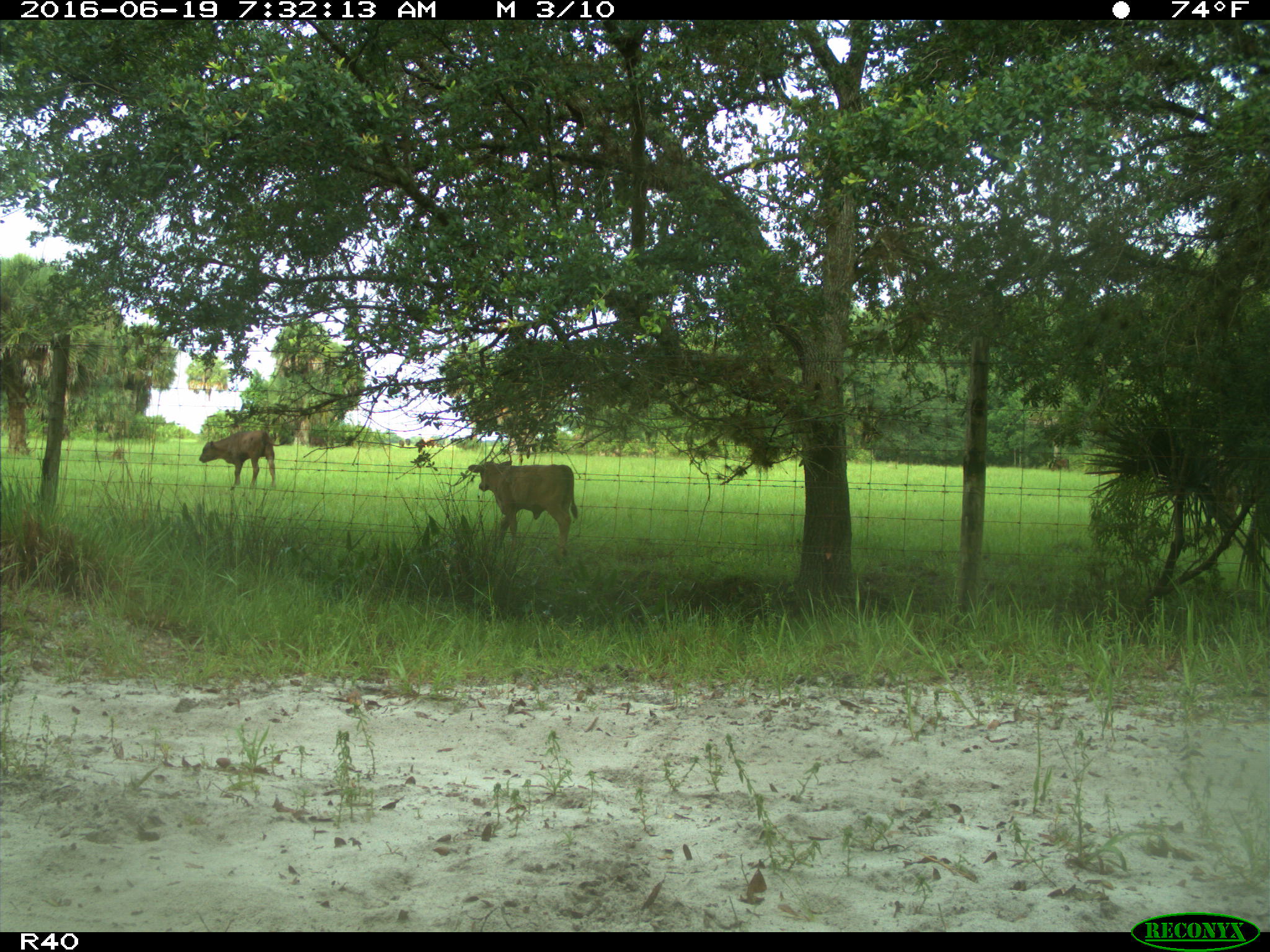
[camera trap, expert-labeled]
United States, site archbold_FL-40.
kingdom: Animalia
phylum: Chordata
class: Mammalia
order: Artiodactyla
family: Suidae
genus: Sus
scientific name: Sus scrofa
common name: wild boar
Sus scrofa (wild boar).